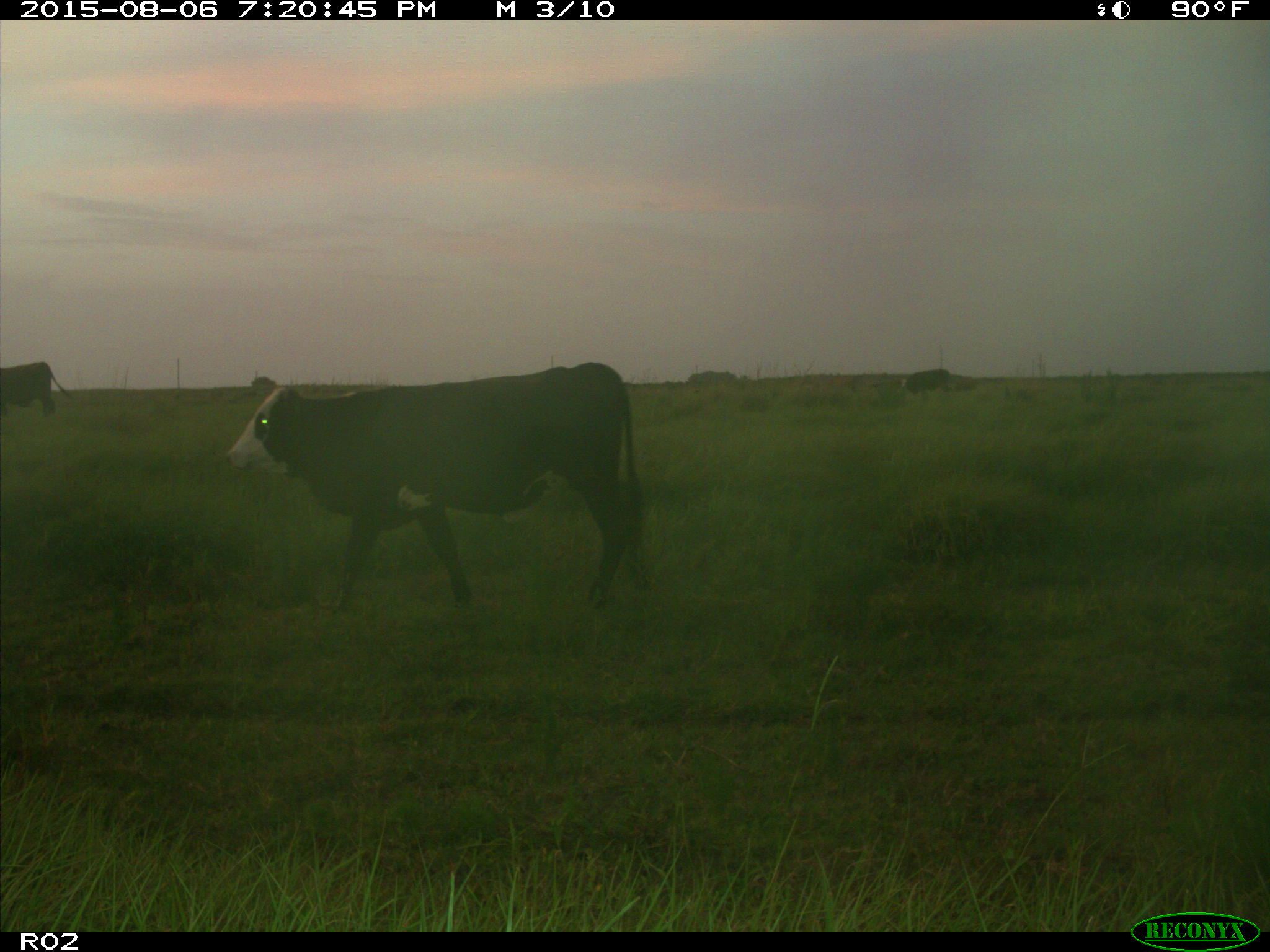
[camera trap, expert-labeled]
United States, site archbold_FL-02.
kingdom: Animalia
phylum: Chordata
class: Mammalia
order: Artiodactyla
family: Bovidae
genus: Bos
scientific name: Bos taurus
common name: domestic cow